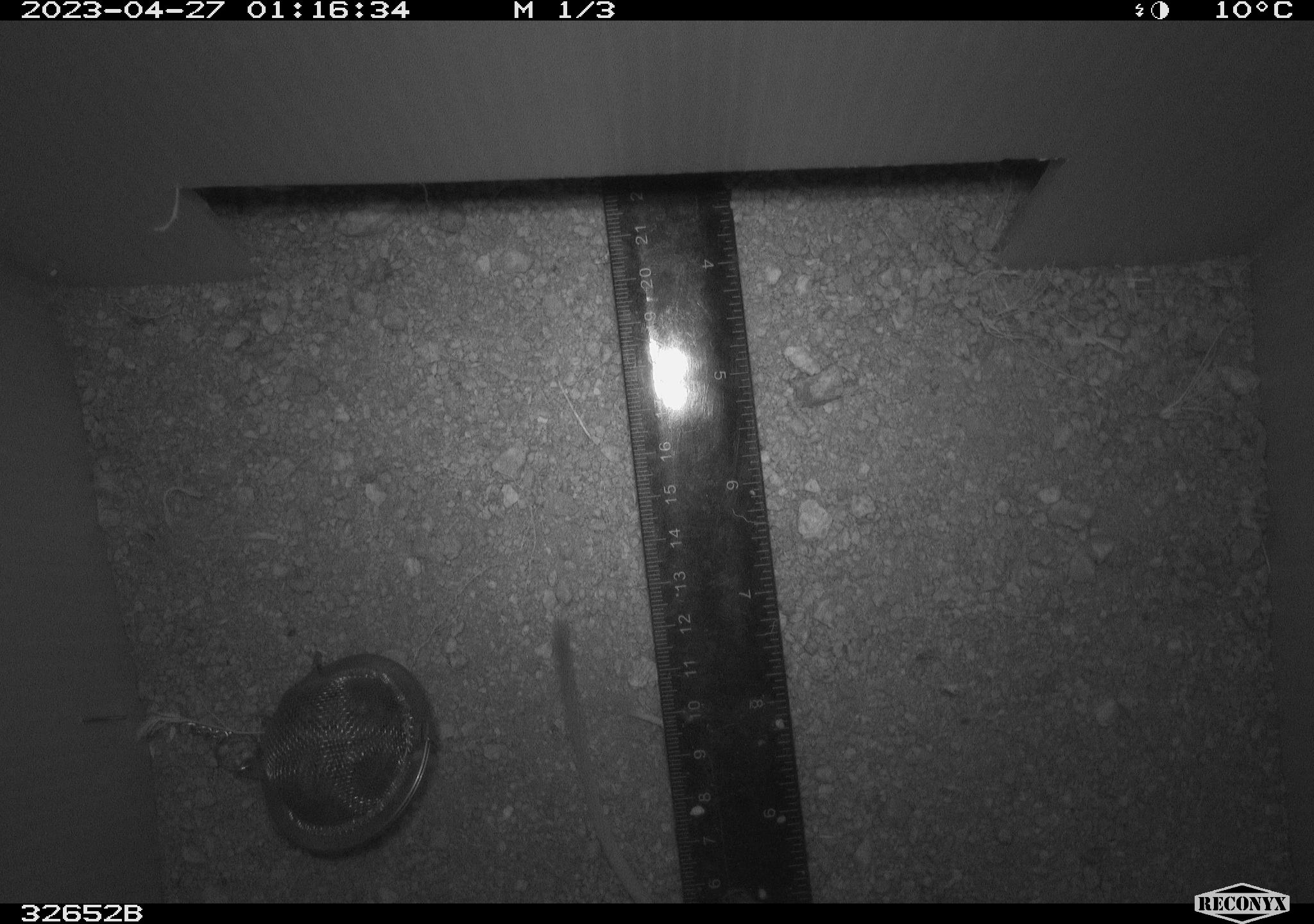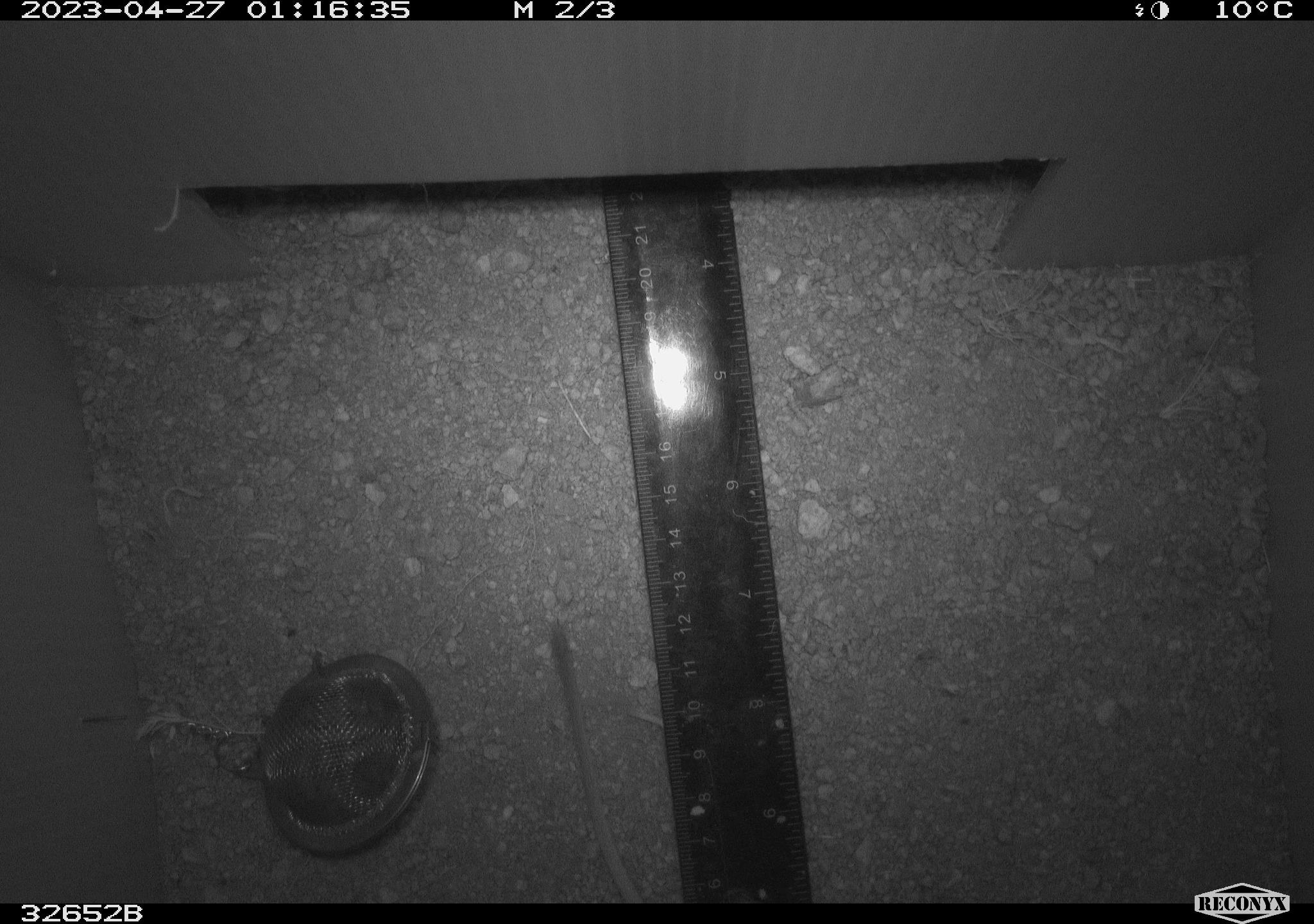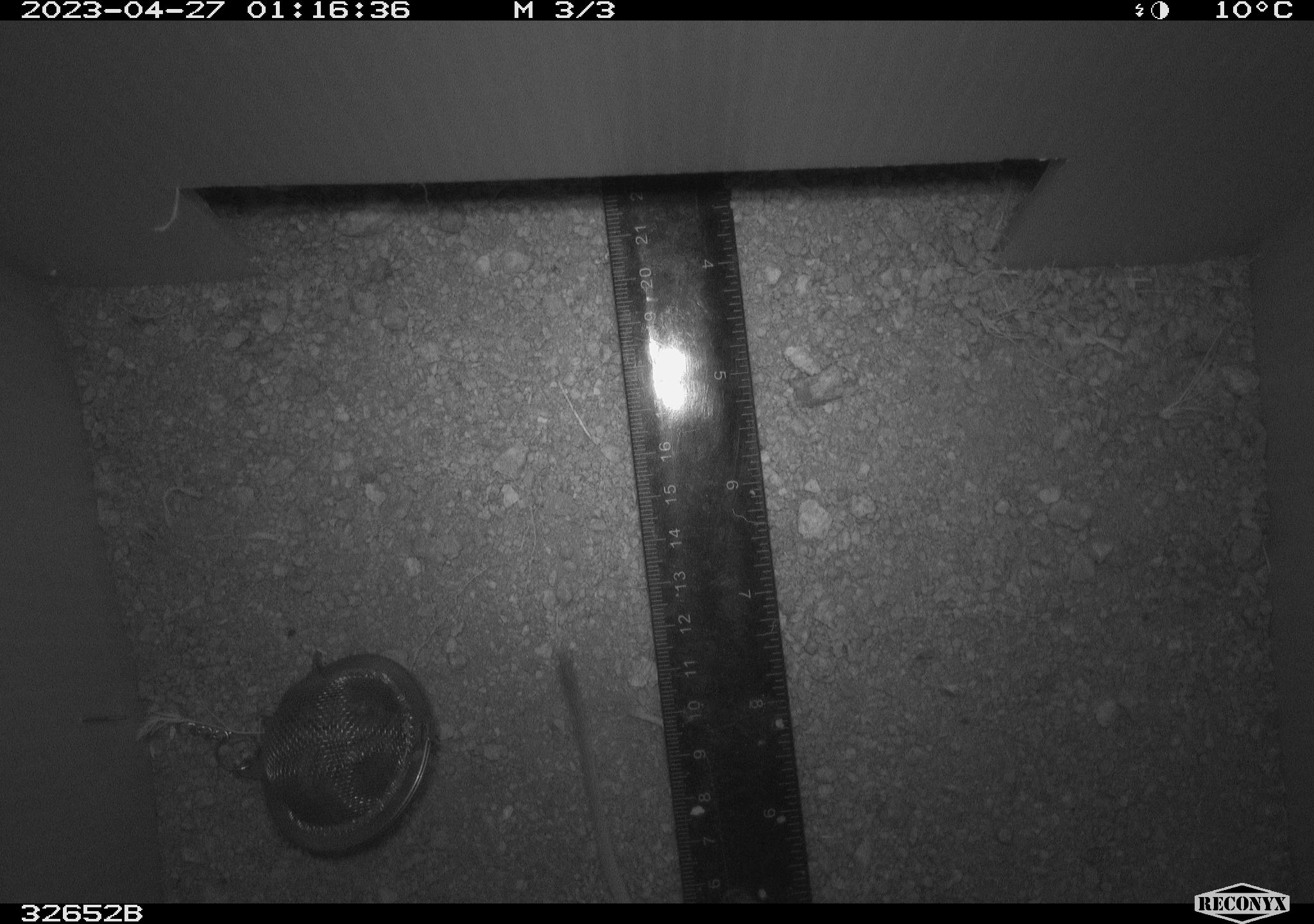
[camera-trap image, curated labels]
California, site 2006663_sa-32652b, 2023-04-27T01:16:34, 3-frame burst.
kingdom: Animalia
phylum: Chordata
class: Mammalia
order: Rodentia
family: Heteromyidae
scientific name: Heteromyidae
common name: kangaroo rats and pocket mice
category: heteromyidae family